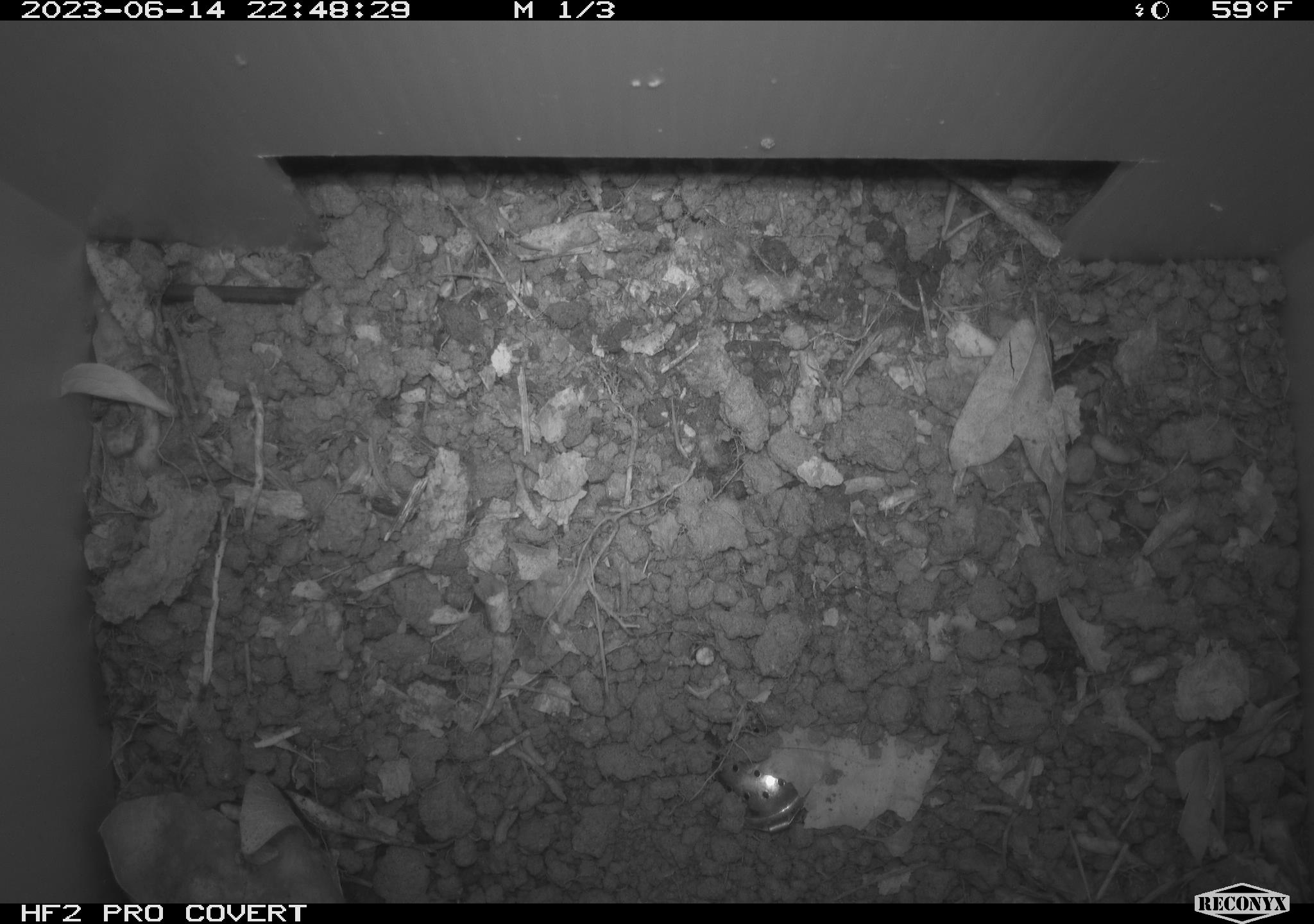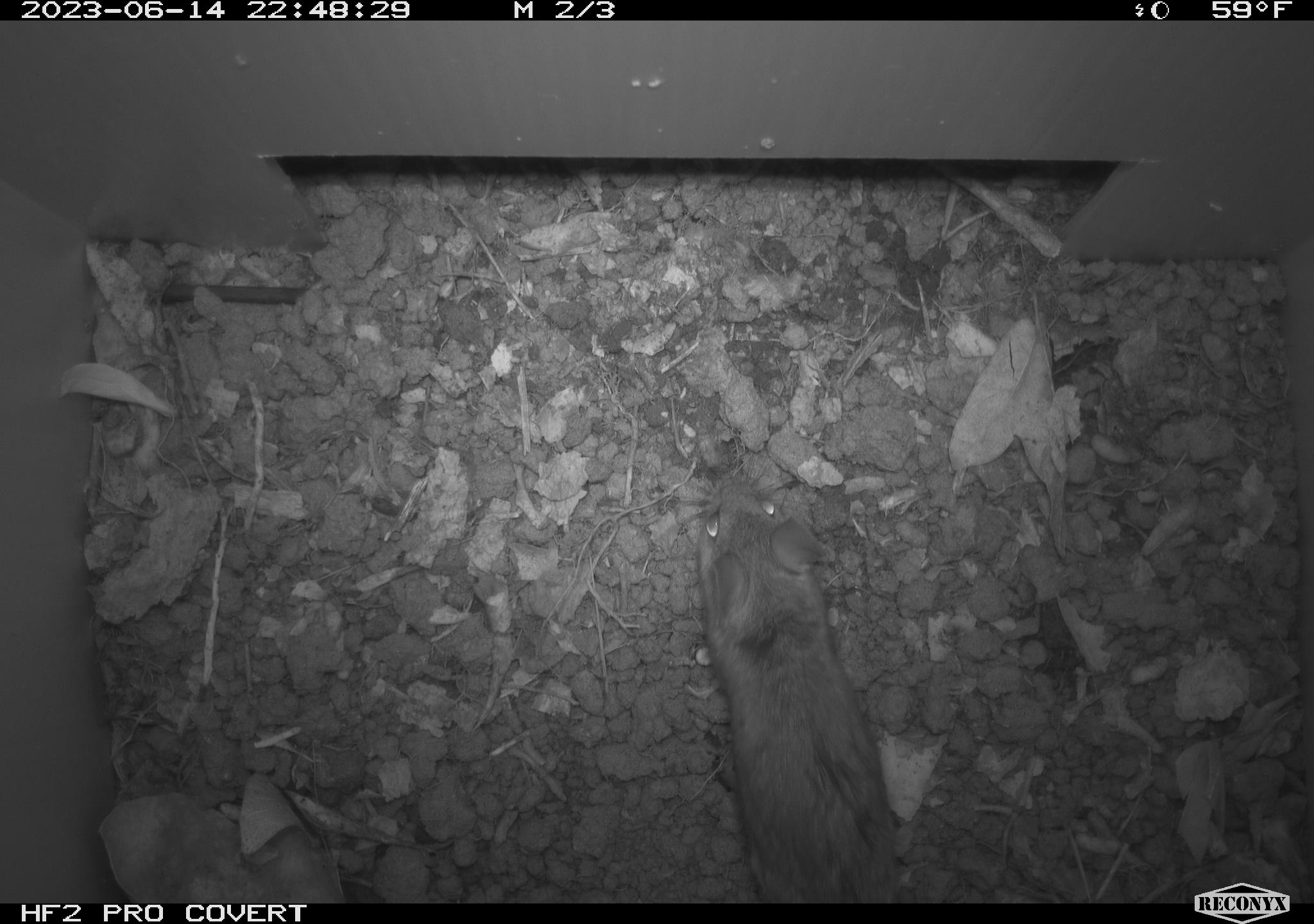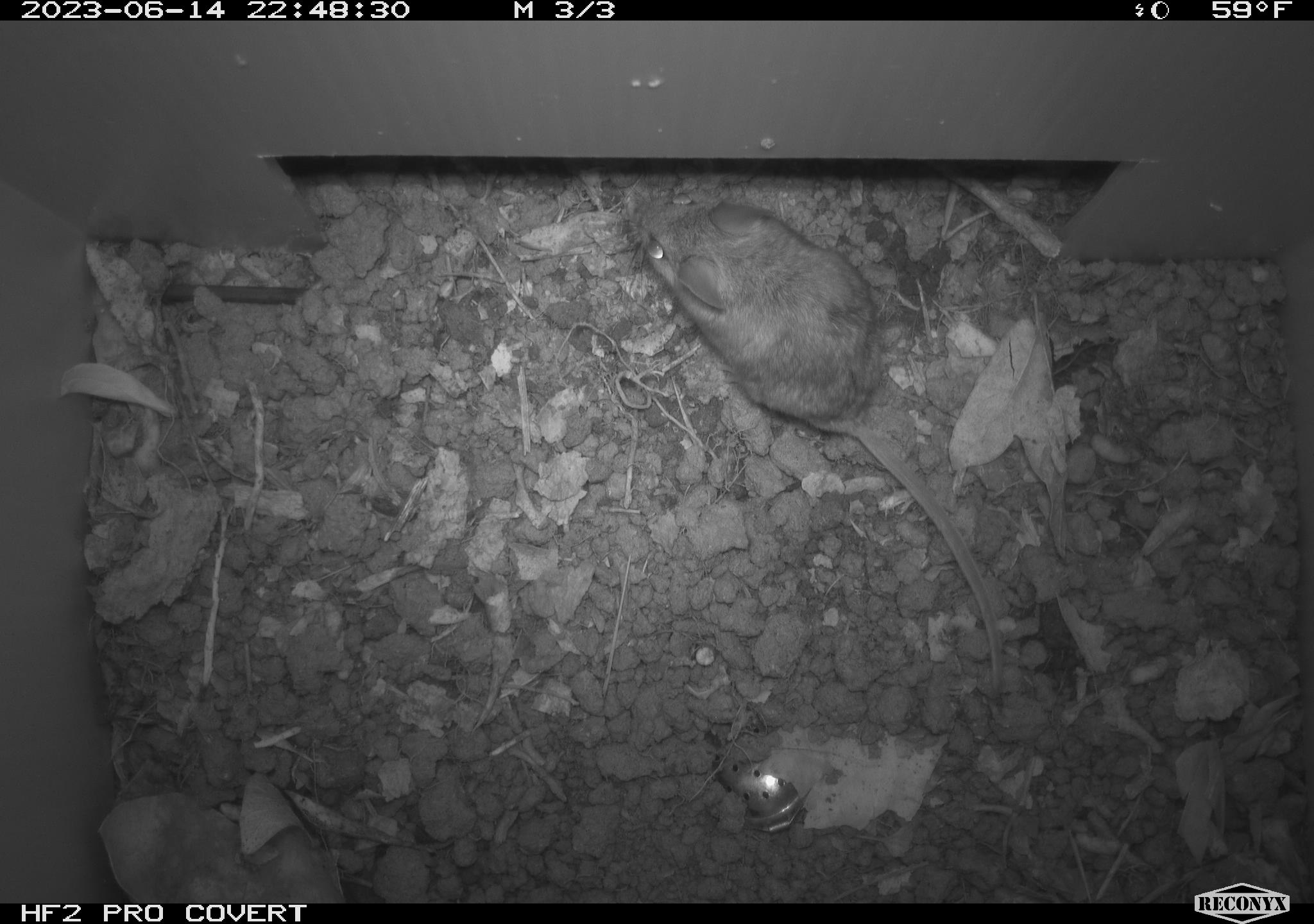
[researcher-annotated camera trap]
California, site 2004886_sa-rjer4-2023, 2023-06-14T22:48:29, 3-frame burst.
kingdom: Animalia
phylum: Chordata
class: Mammalia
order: Rodentia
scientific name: Rodentia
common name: mouse species